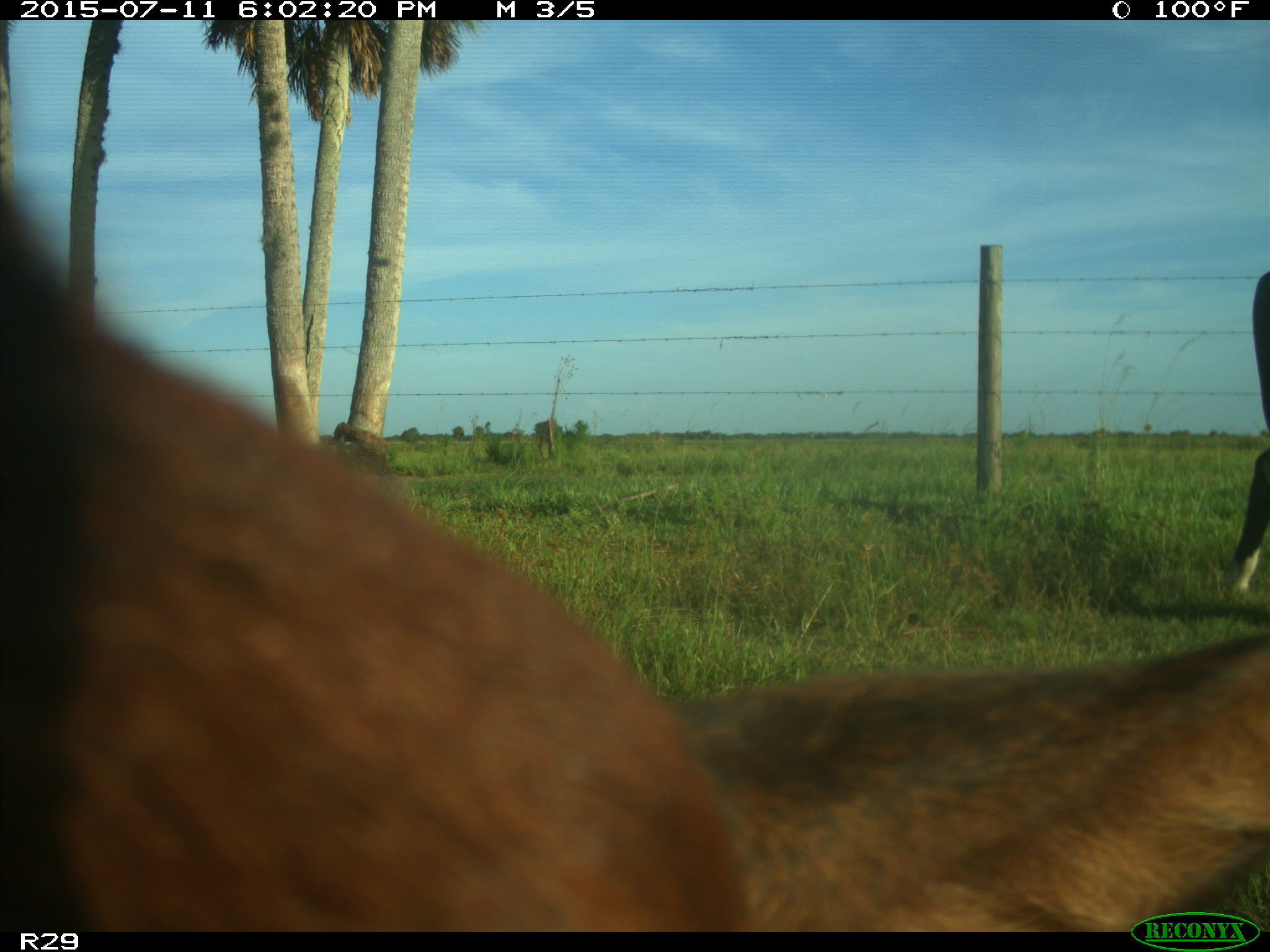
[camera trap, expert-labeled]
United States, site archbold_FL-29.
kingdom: Animalia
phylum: Chordata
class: Mammalia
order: Artiodactyla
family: Bovidae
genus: Bos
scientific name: Bos taurus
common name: domestic cow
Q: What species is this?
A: Bos taurus (domestic cow).